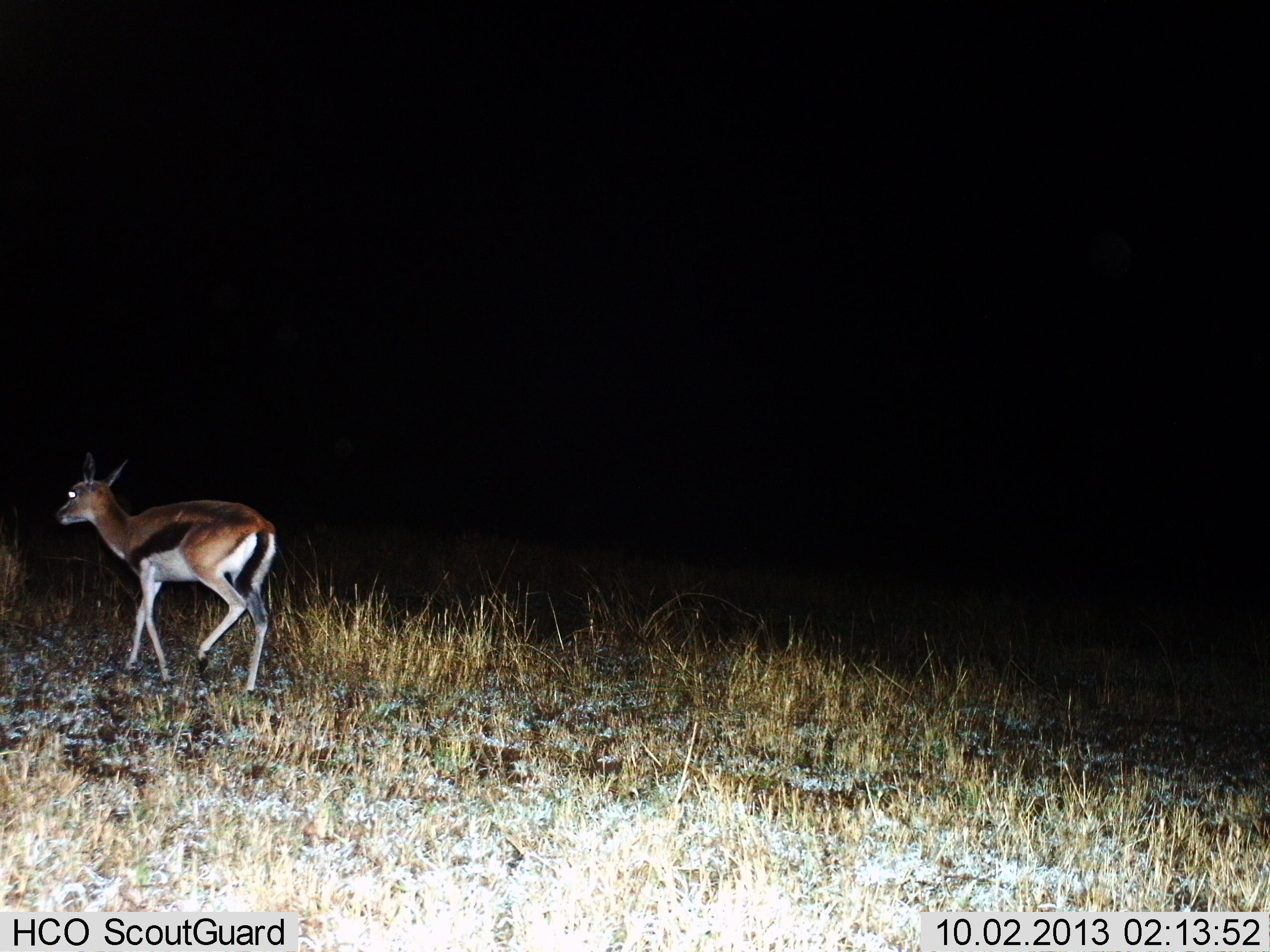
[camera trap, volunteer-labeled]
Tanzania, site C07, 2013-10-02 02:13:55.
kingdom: Animalia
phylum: Chordata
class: Mammalia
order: Artiodactyla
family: Bovidae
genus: Eudorcas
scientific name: Eudorcas thomsonii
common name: thomson's gazelle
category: gazellethomsons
Gazellethomsons (thomson's gazelle) (Eudorcas thomsonii), count 2. Behavior (volunteer vote fractions): standing 10%, resting 0%, moving 90%, interacting 0%. Young present (vote fraction): 0%. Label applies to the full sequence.